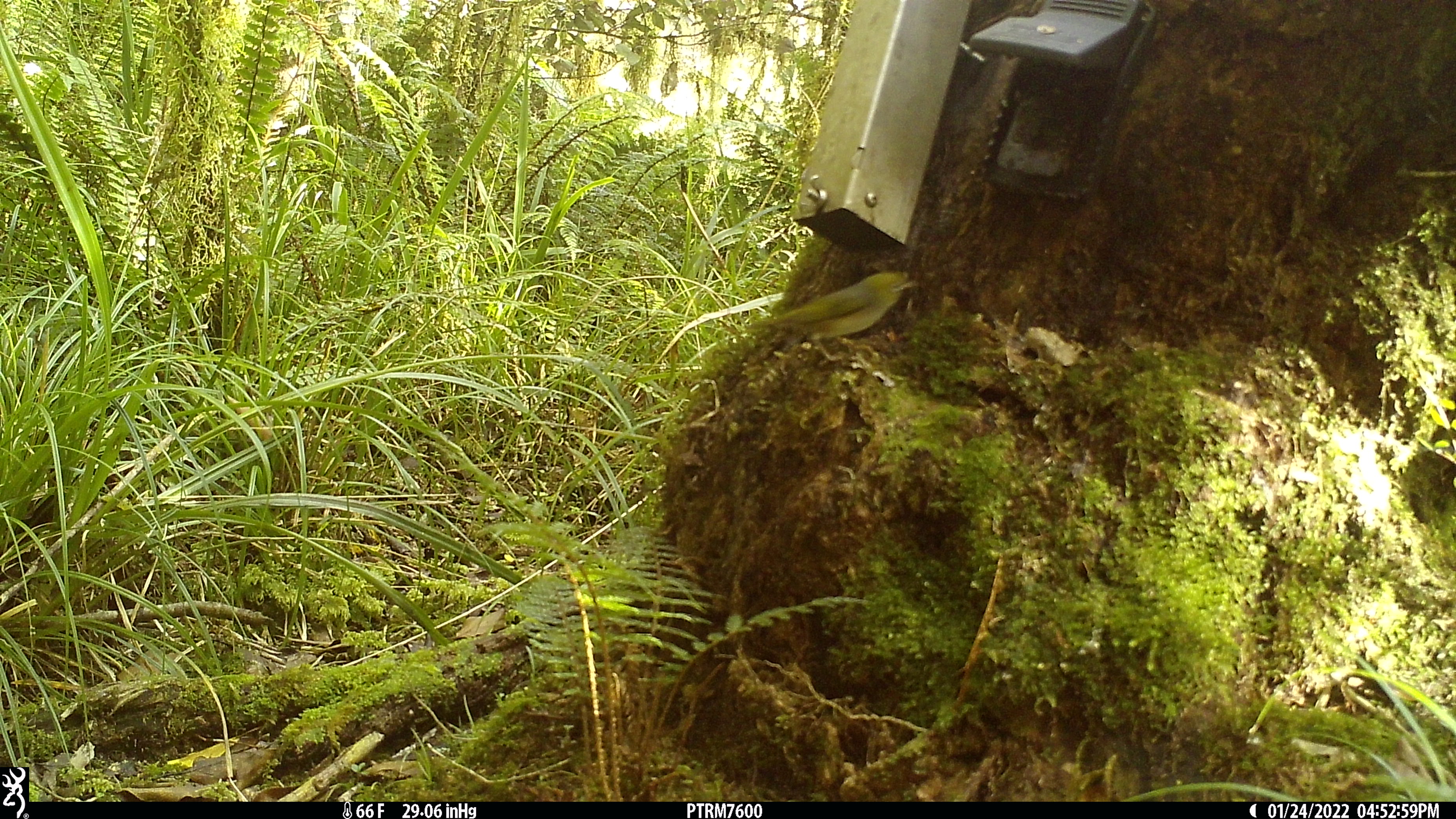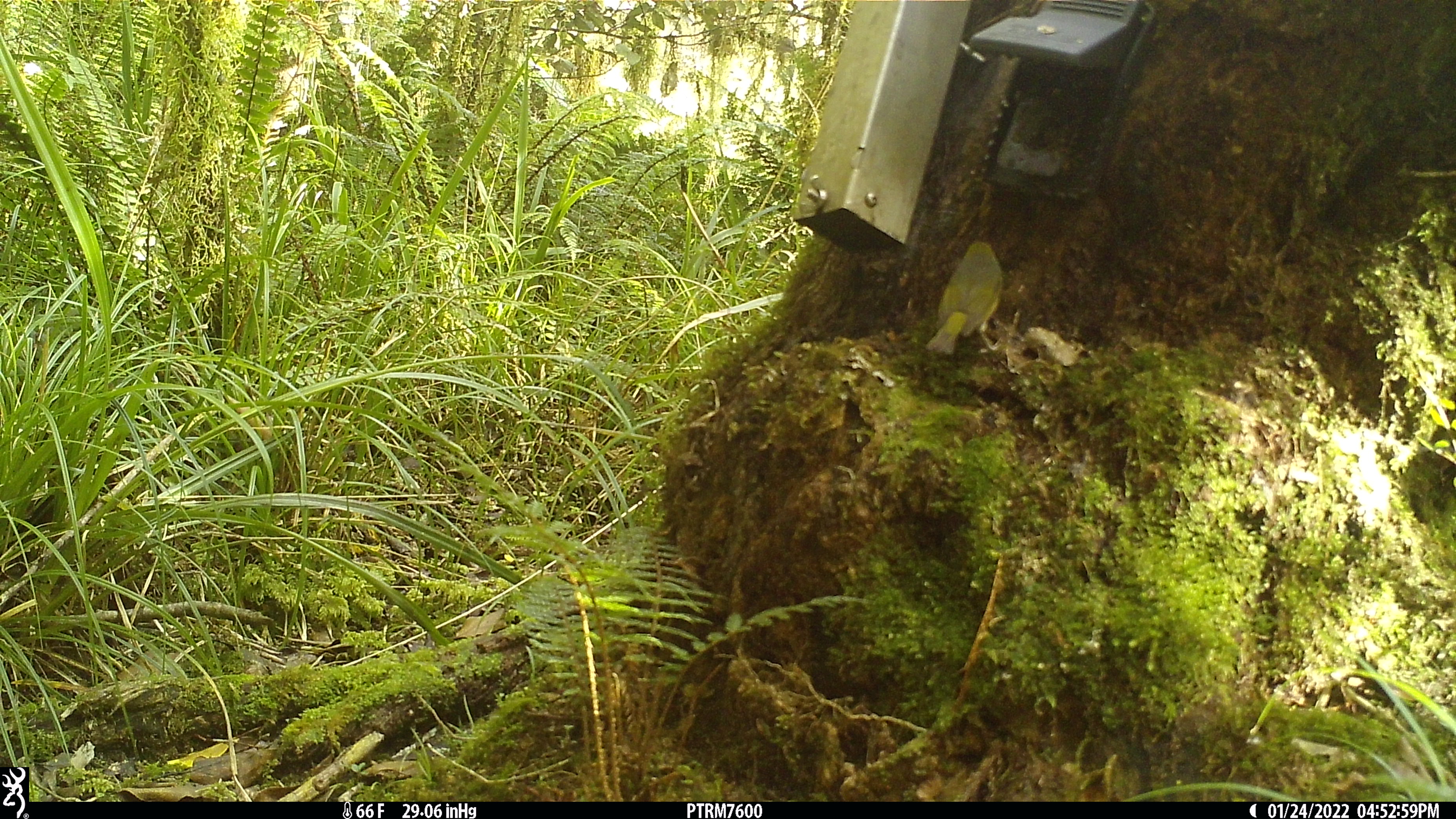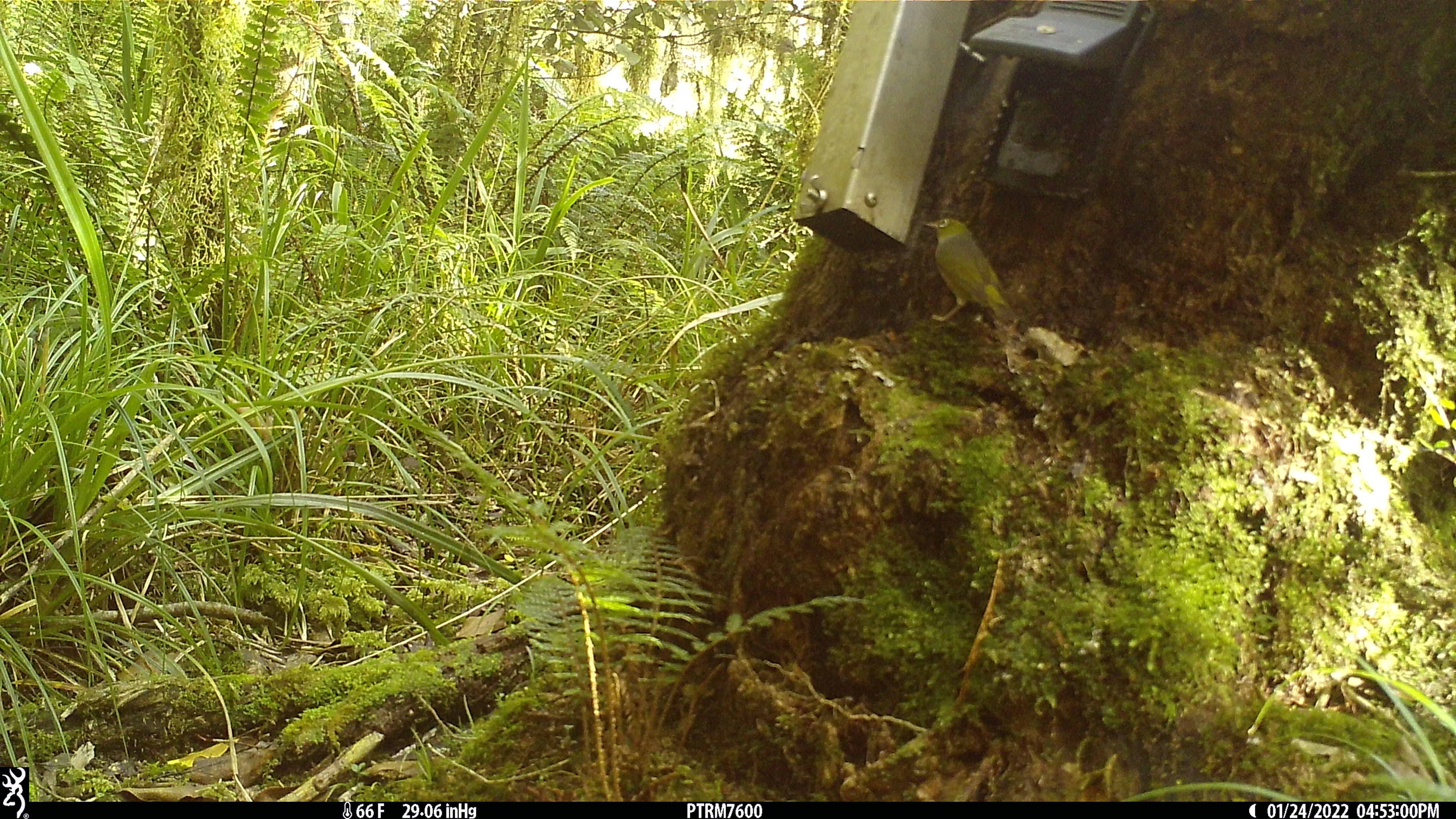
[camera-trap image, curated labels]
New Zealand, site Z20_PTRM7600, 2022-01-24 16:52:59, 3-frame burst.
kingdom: Animalia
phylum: Chordata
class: Aves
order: Passeriformes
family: Zosteropidae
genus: Zosterops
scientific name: Zosterops lateralis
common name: silvereye